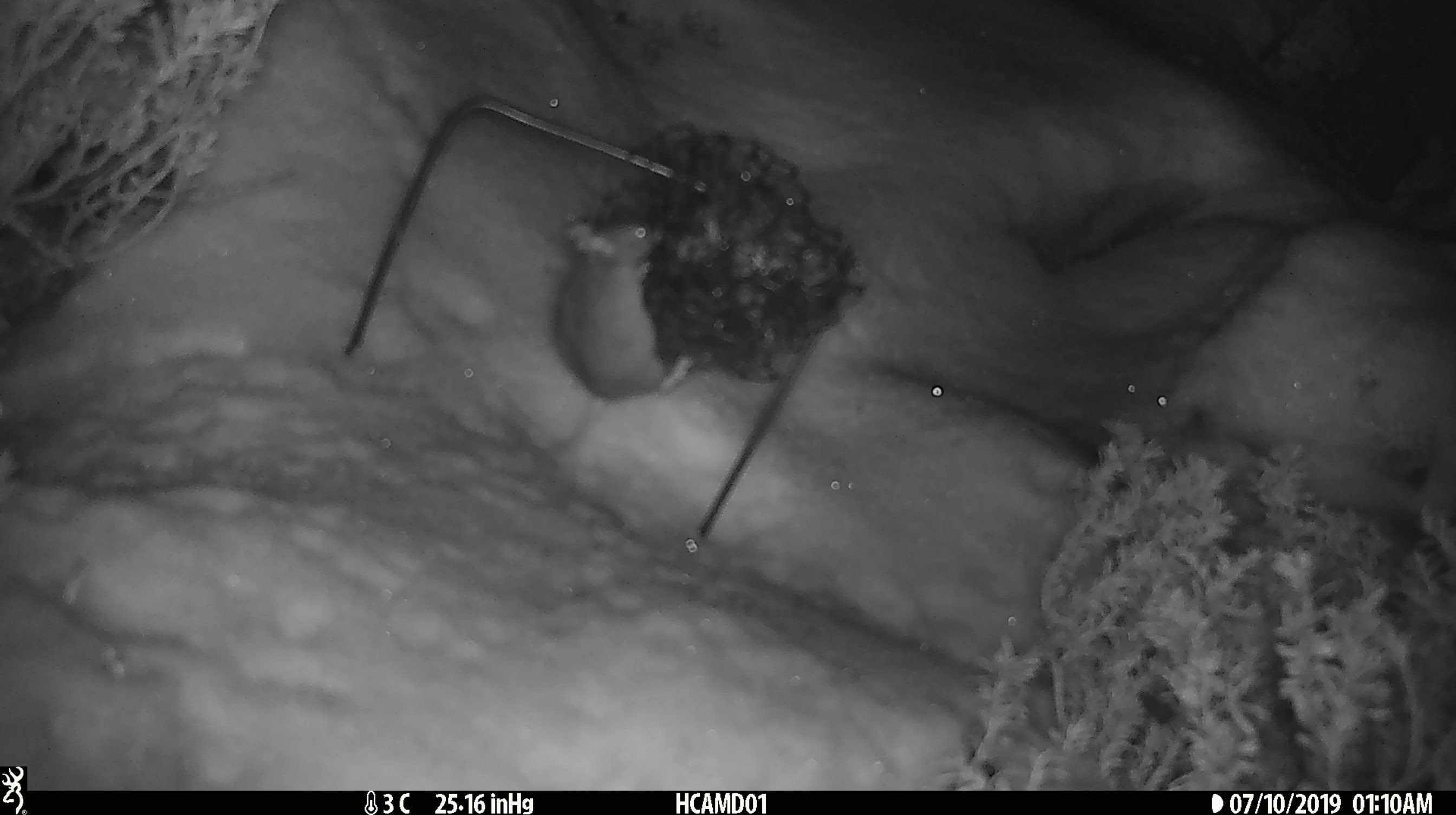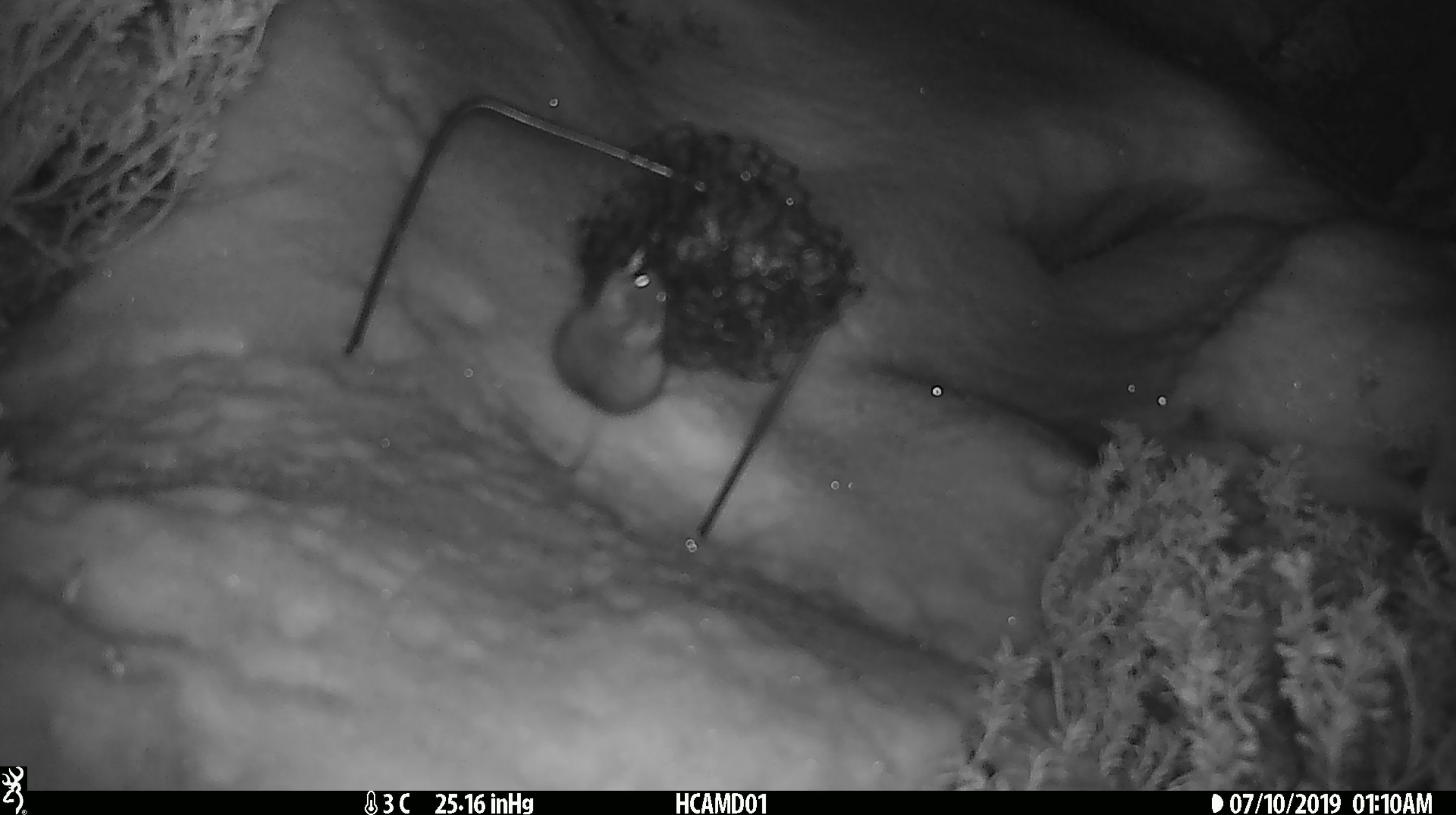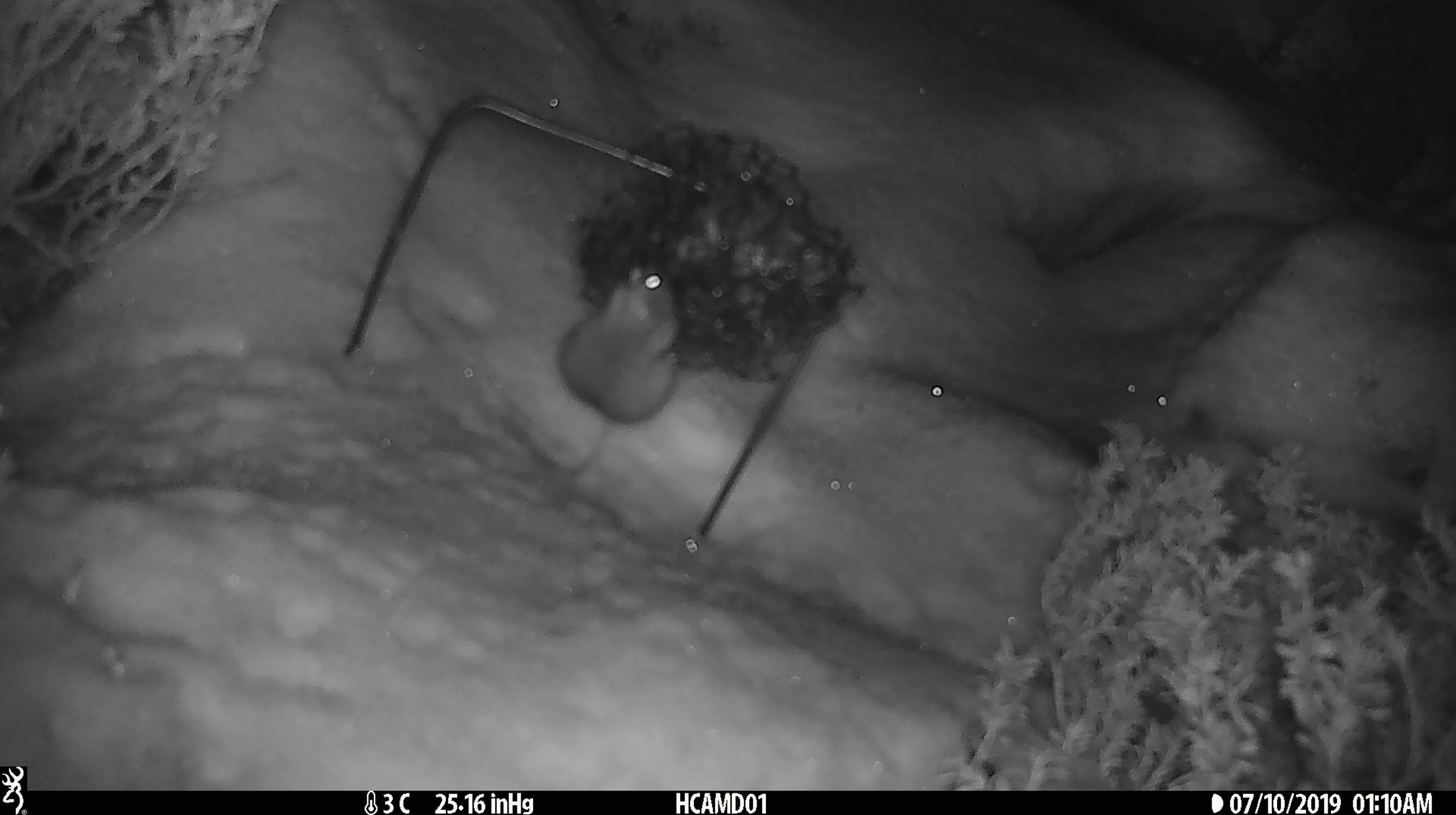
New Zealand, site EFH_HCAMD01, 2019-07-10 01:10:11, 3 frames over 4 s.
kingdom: Animalia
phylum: Chordata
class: Mammalia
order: Rodentia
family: Muridae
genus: Mus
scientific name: Mus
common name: mouse